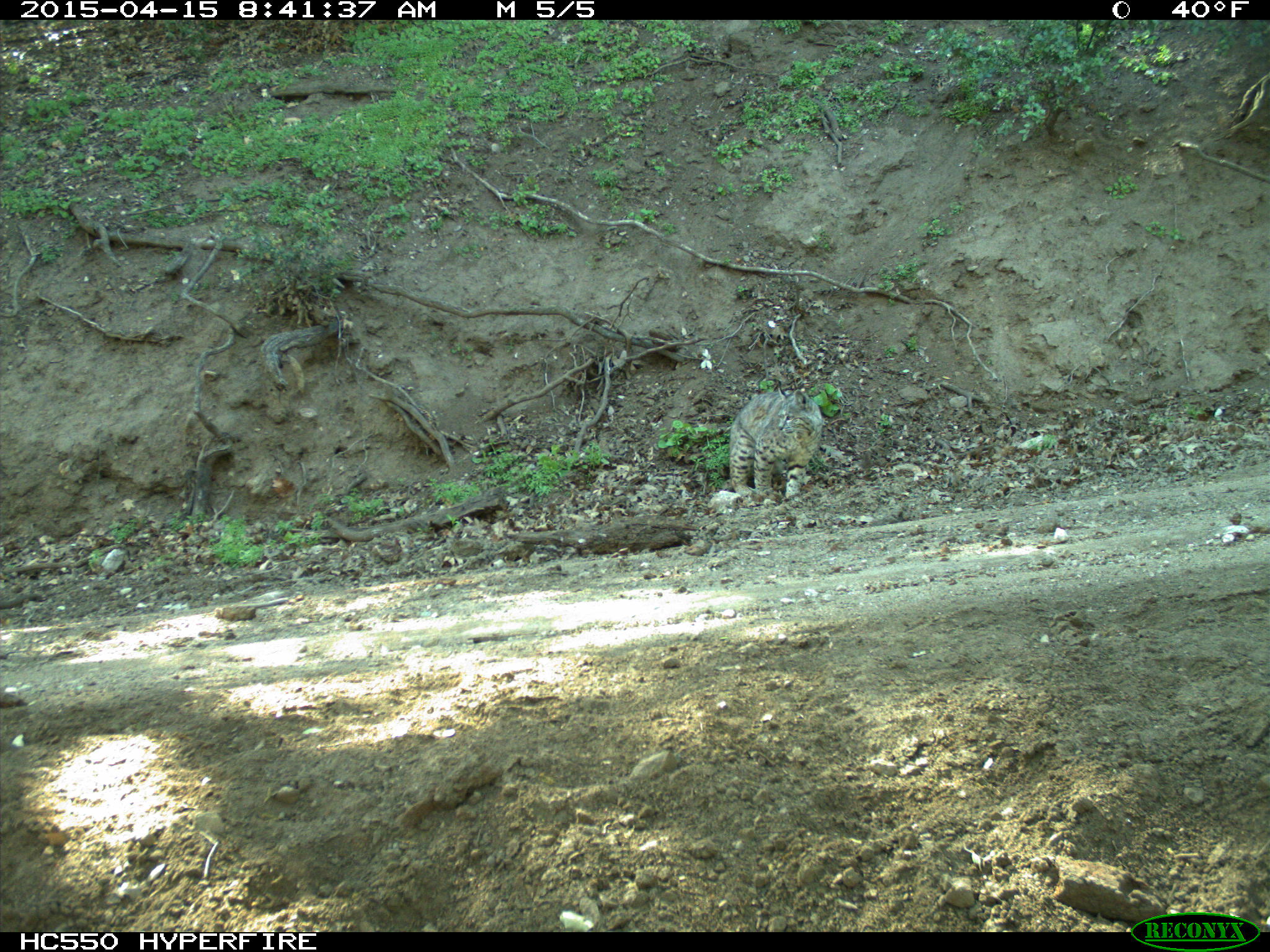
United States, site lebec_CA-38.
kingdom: Animalia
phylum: Chordata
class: Mammalia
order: Carnivora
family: Felidae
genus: Lynx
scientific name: Lynx rufus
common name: bobcat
Lynx rufus (bobcat).